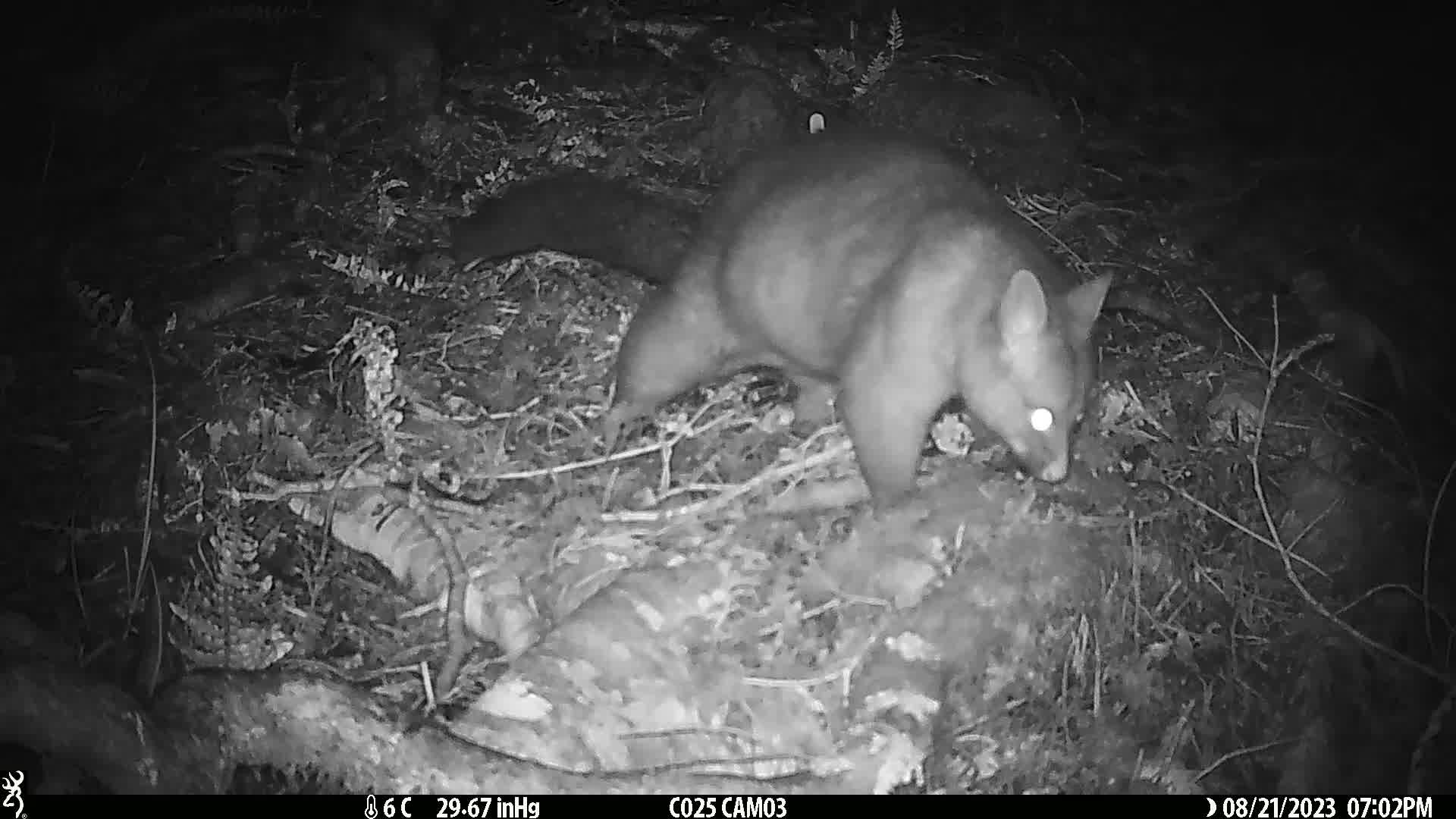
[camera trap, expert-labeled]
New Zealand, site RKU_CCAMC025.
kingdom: Animalia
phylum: Chordata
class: Mammalia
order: Diprotodontia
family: Phalangeridae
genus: Trichosurus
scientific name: Trichosurus vulpecula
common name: common brushtail possum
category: possum